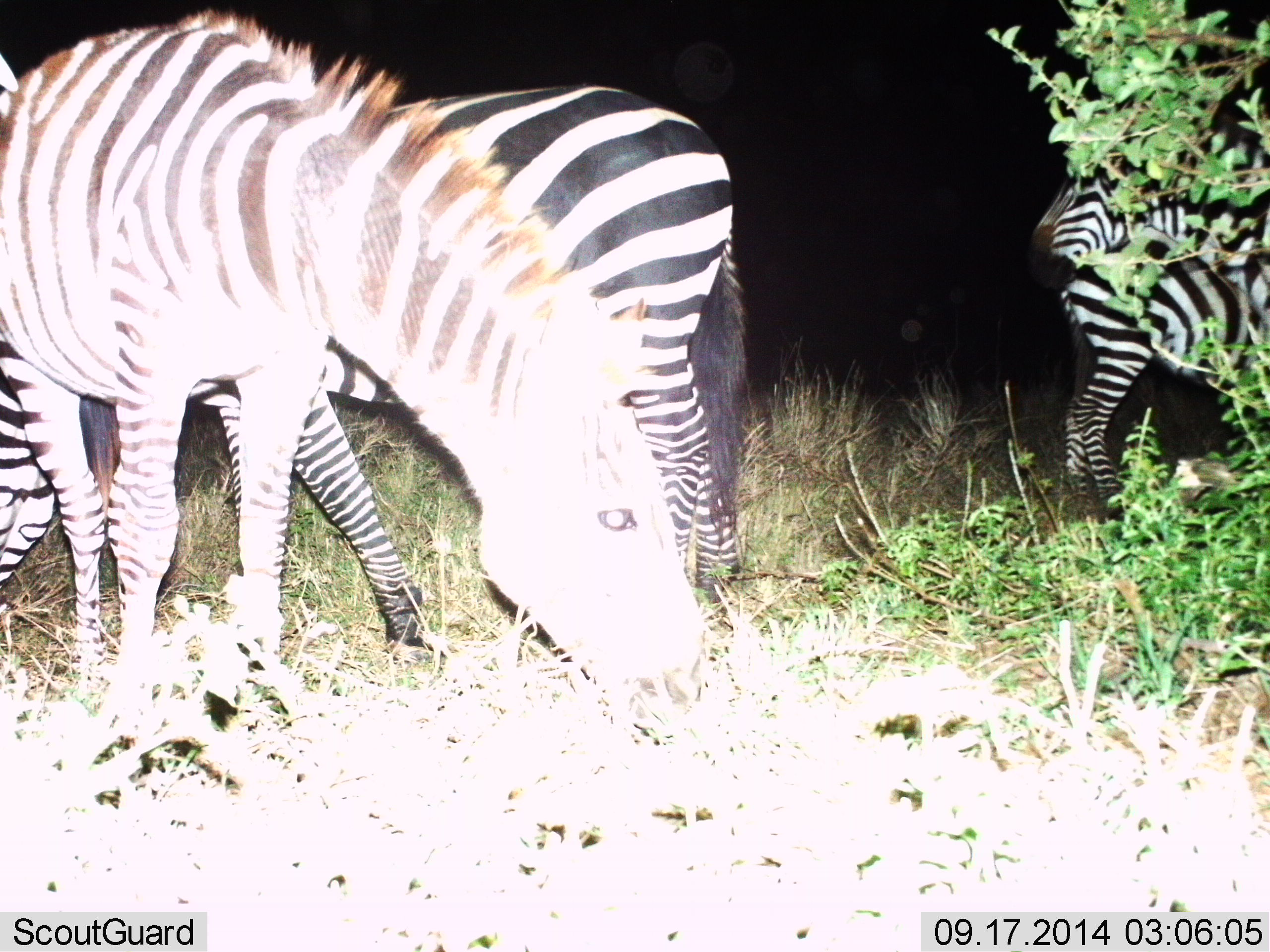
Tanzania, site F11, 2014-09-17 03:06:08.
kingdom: Animalia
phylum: Chordata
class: Mammalia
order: Perissodactyla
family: Equidae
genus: Equus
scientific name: Equus quagga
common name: plains zebra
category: zebra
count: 4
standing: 80%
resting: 0%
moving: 20%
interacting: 0%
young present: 10%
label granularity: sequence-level